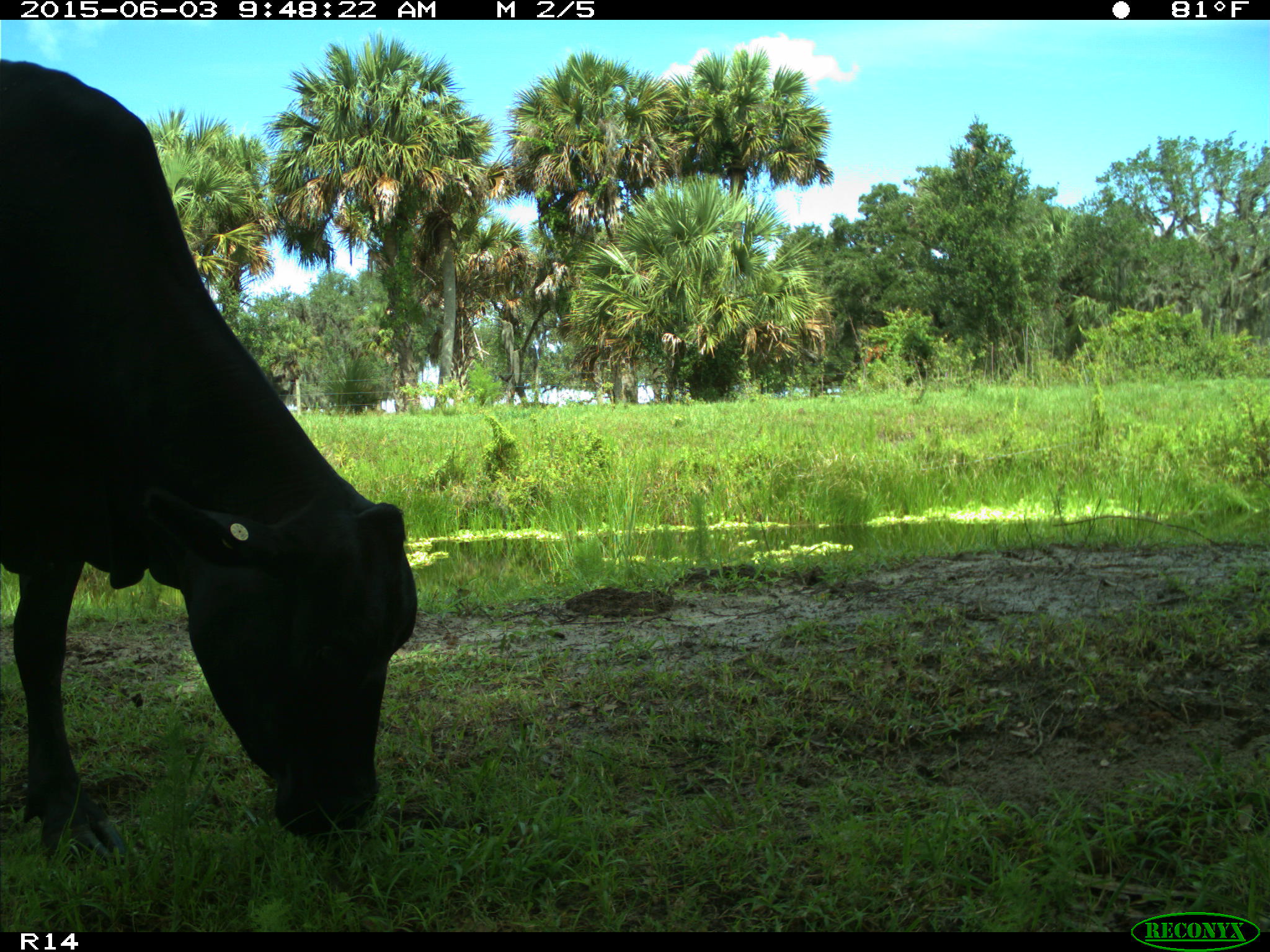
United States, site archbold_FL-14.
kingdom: Animalia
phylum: Chordata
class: Mammalia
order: Artiodactyla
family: Bovidae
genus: Bos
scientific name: Bos taurus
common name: domestic cow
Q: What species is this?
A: Bos taurus (domestic cow).